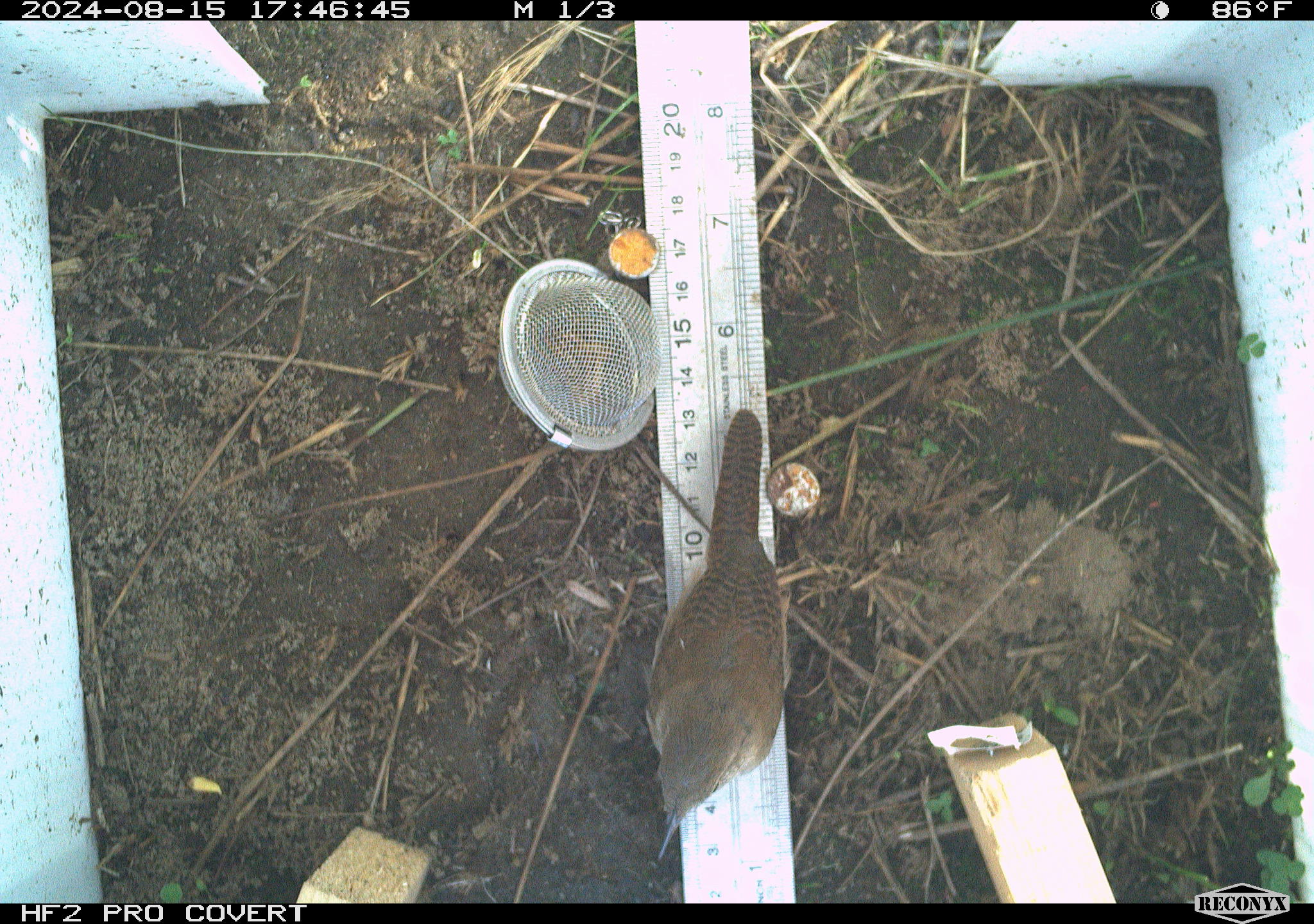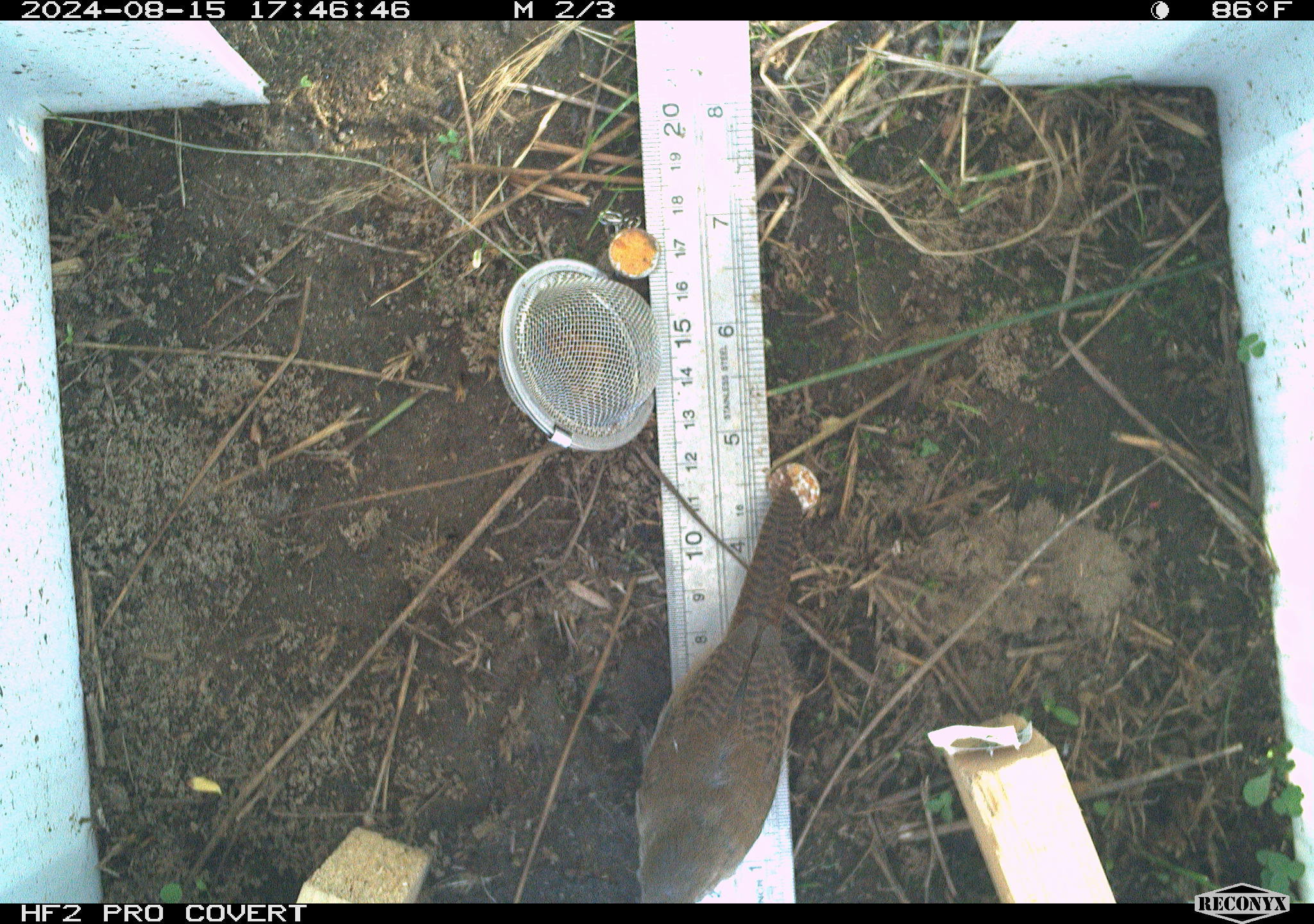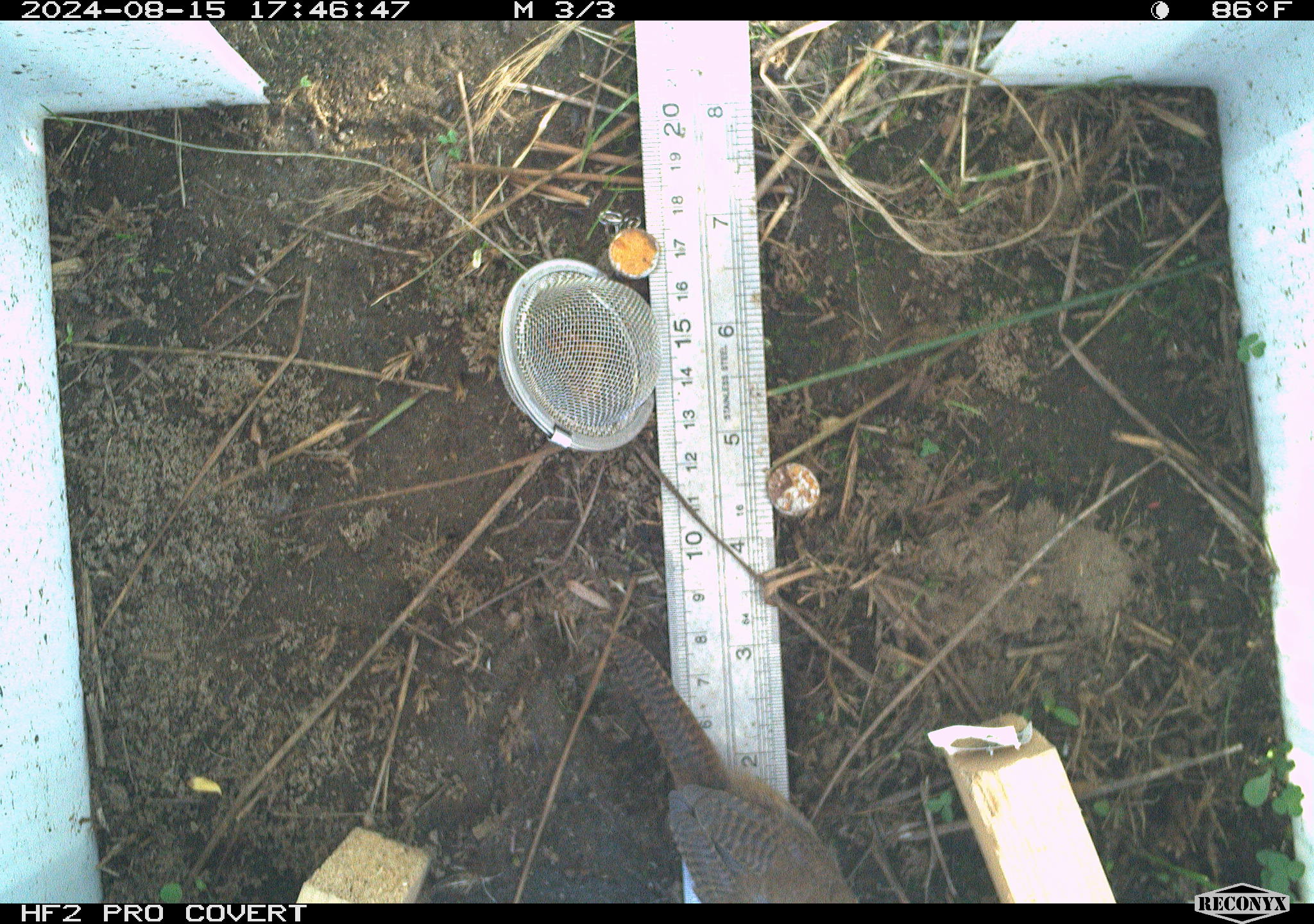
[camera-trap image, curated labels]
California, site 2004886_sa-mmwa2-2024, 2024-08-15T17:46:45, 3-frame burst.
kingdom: Animalia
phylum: Chordata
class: Aves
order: Passeriformes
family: Troglodytidae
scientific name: Troglodytidae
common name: wren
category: troglodytidae family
Troglodytidae family (wren) (Troglodytidae).